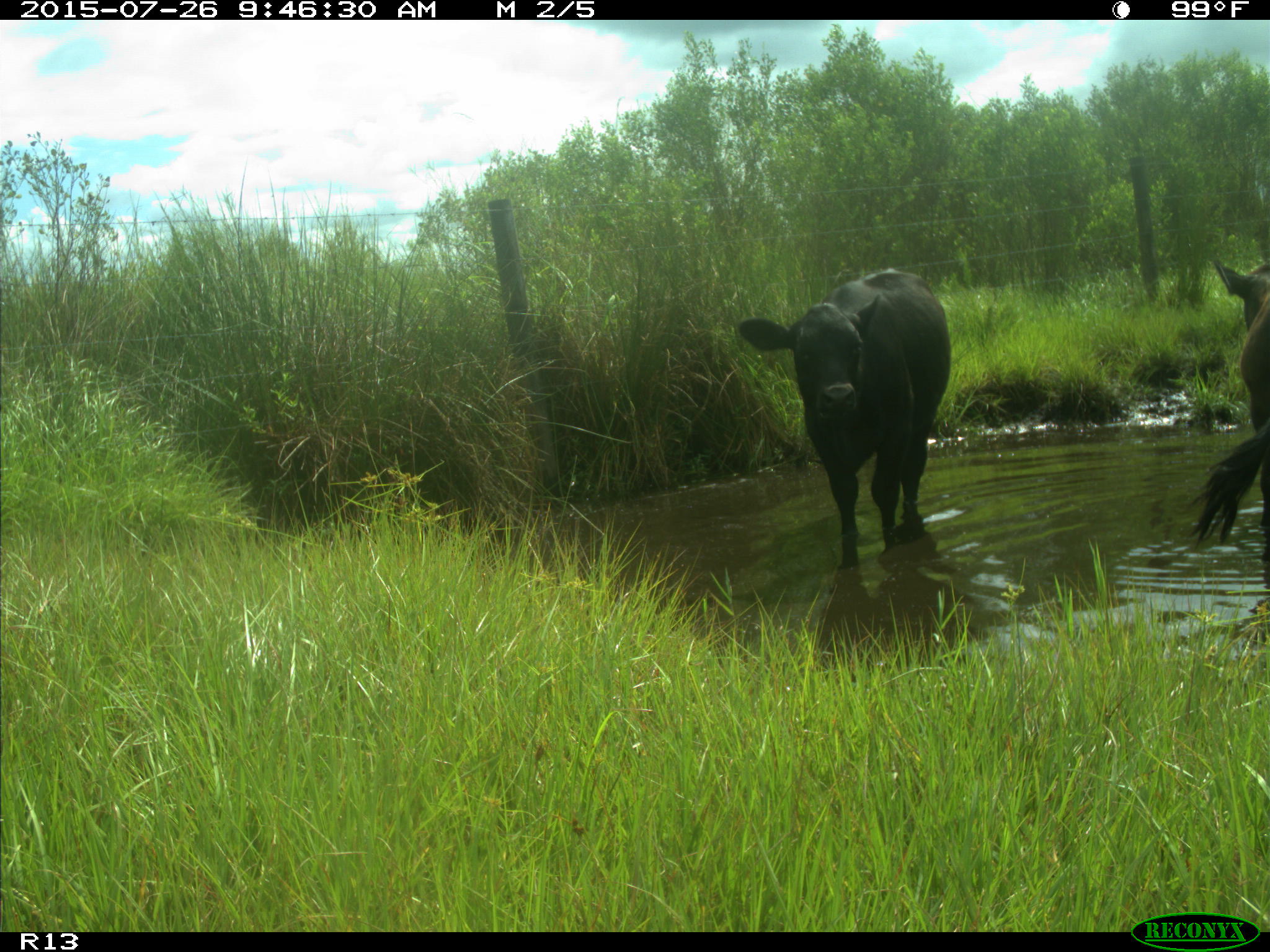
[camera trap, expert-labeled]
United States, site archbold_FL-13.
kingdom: Animalia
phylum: Chordata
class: Mammalia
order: Artiodactyla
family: Bovidae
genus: Bos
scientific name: Bos taurus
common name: domestic cow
Bos taurus (domestic cow).